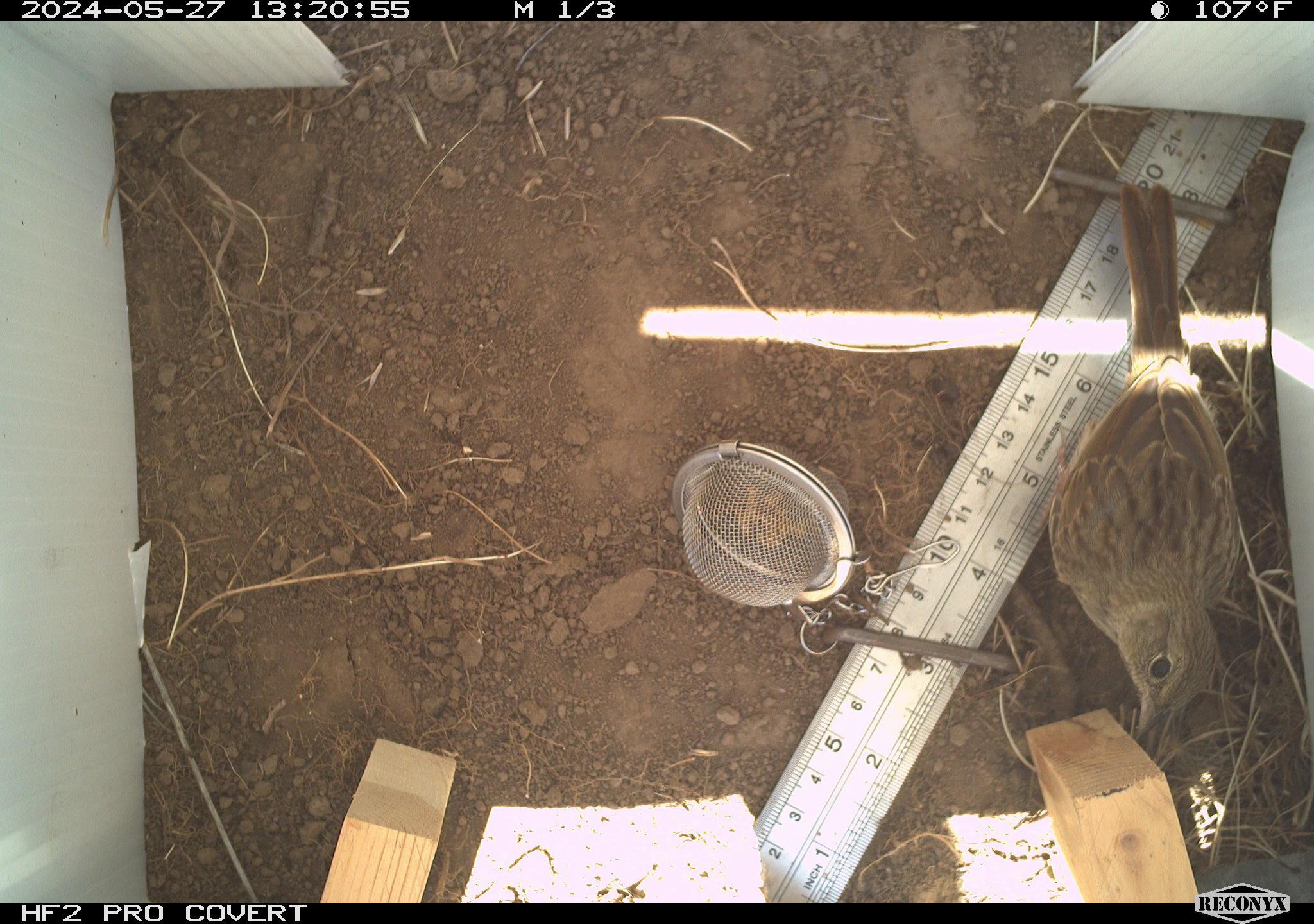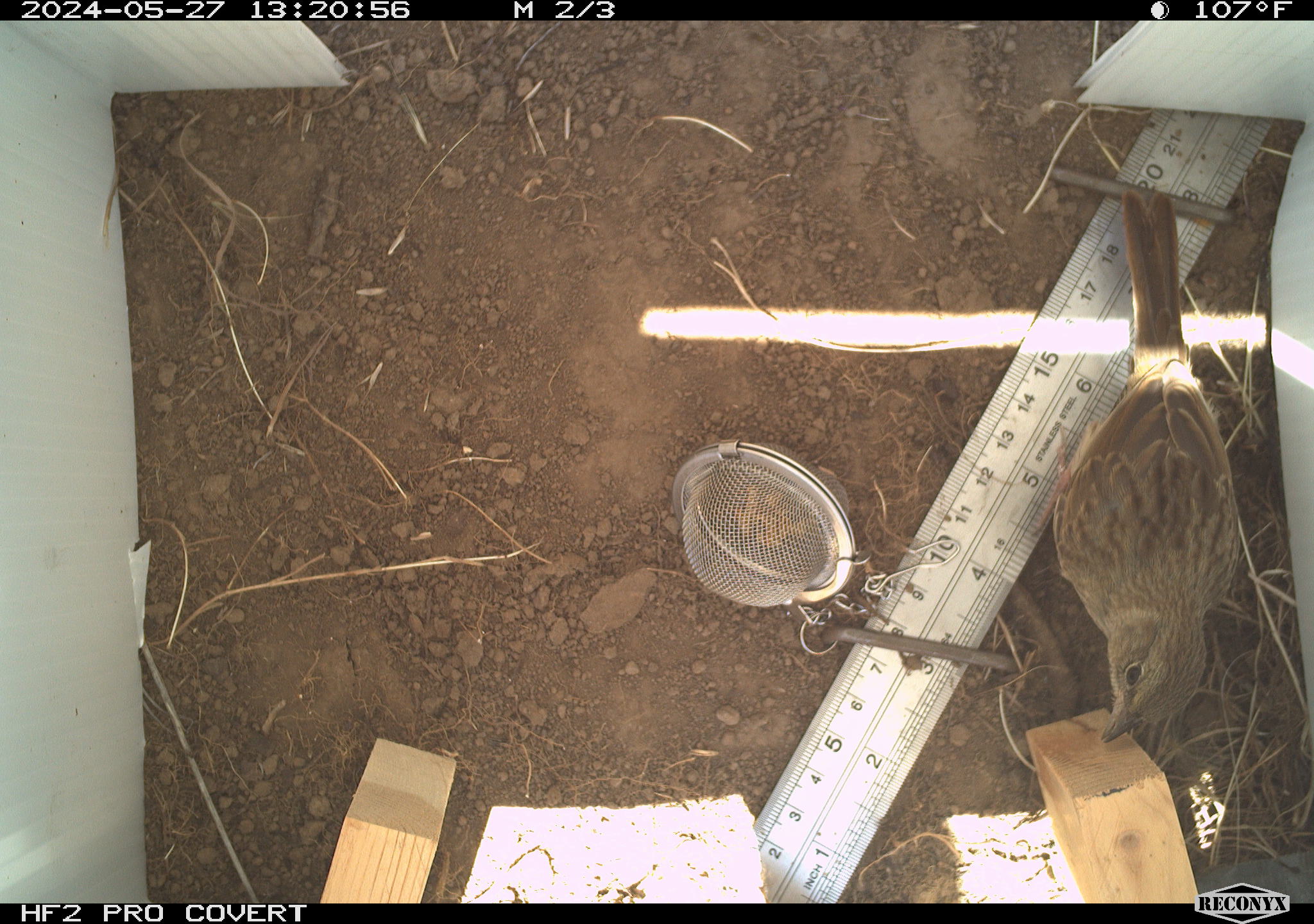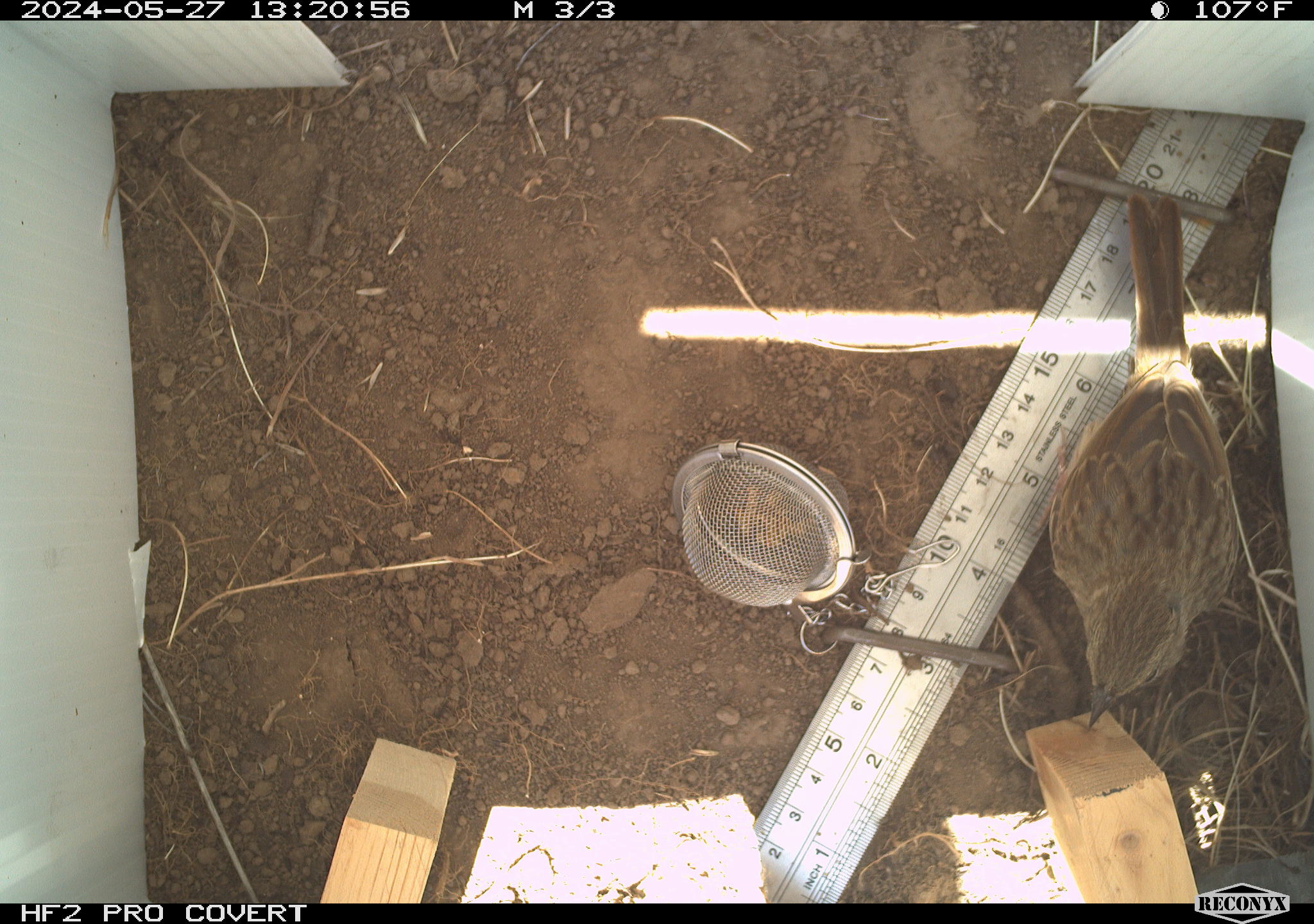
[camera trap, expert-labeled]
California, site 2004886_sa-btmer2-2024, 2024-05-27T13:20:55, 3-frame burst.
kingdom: Animalia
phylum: Chordata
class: Aves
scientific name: Aves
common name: bird